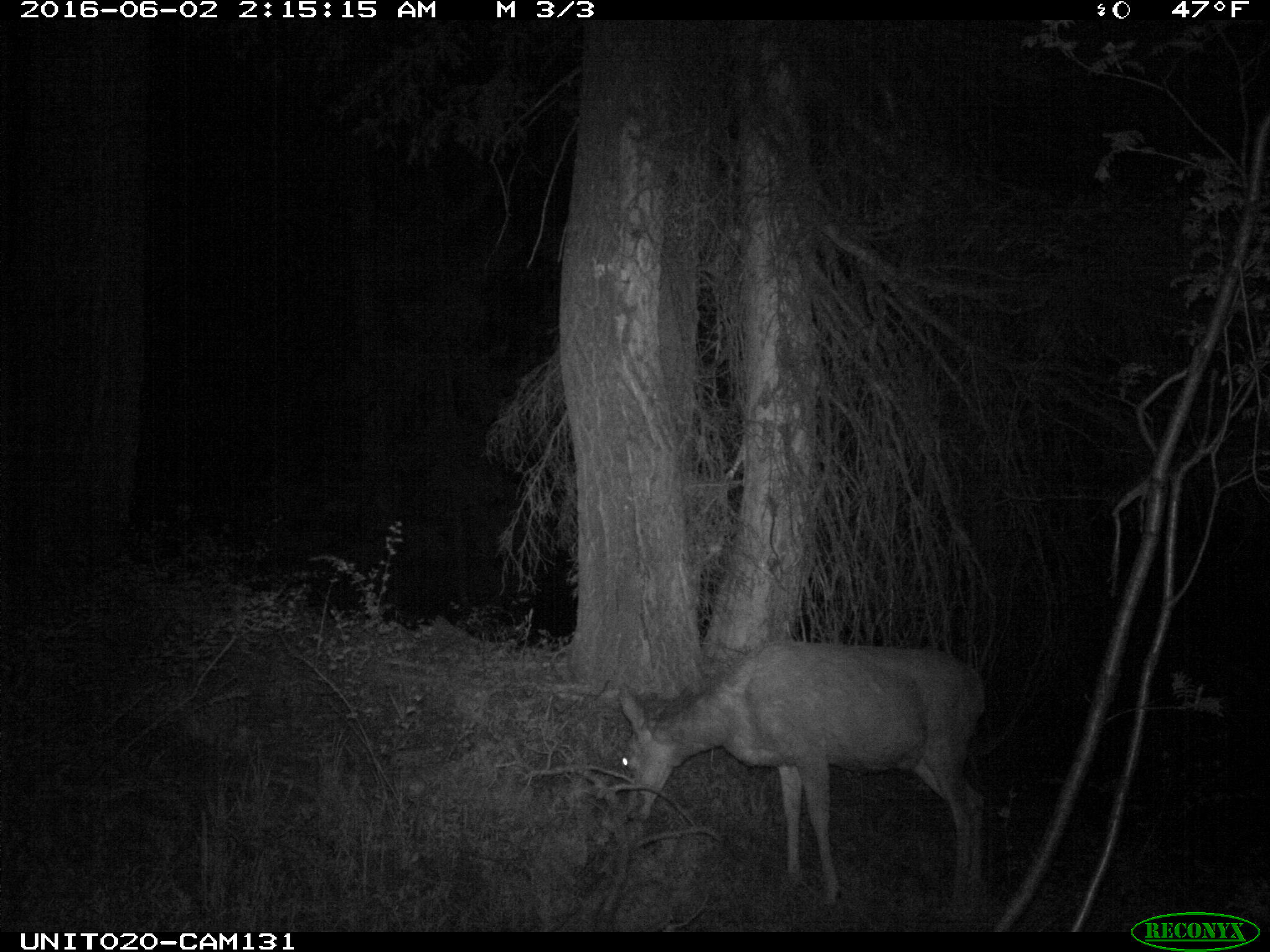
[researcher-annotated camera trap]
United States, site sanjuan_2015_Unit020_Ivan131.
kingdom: Animalia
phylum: Chordata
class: Mammalia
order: Artiodactyla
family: Cervidae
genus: Odocoileus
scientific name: Odocoileus hemionus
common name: mule deer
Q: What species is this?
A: Odocoileus hemionus (mule deer).